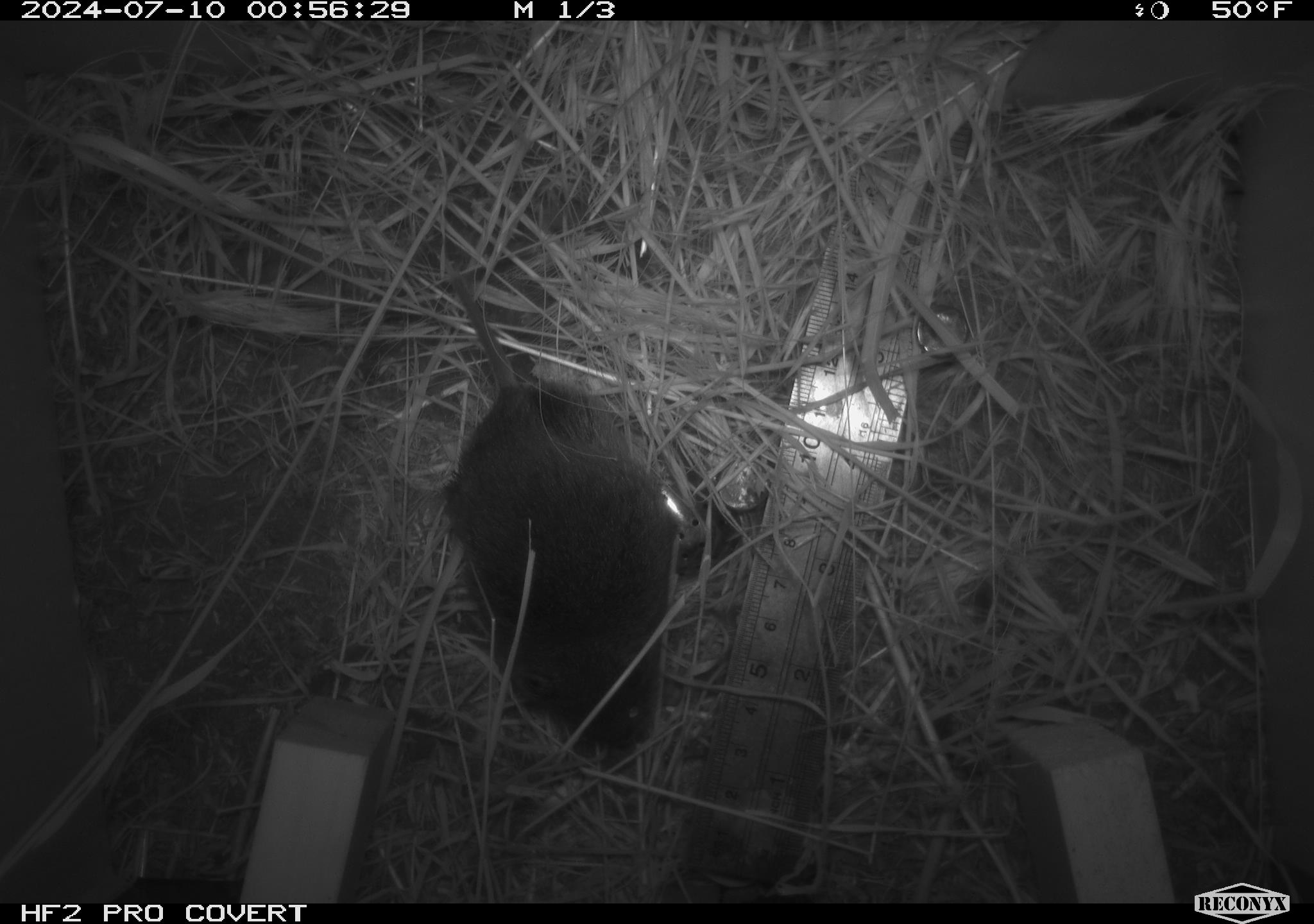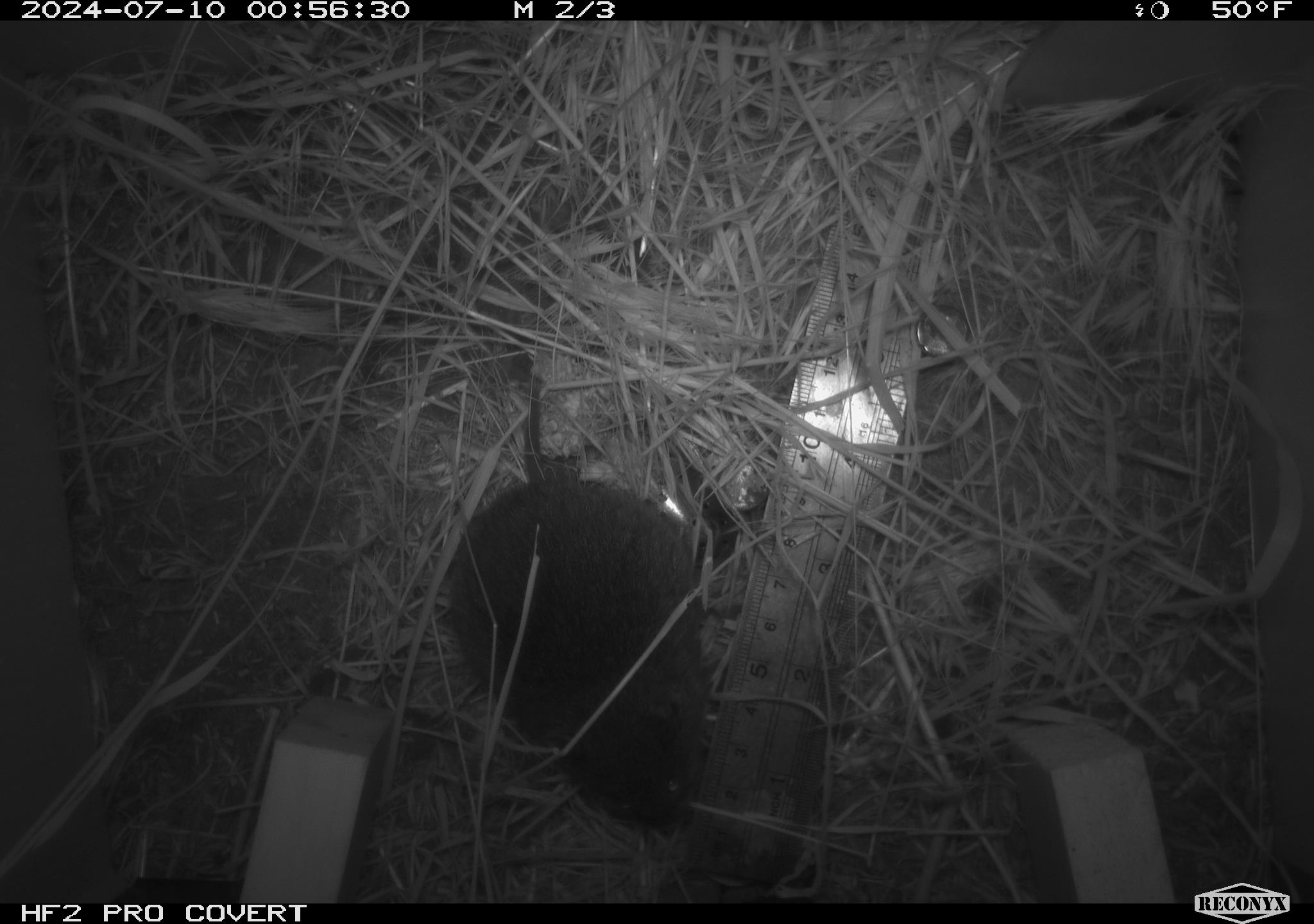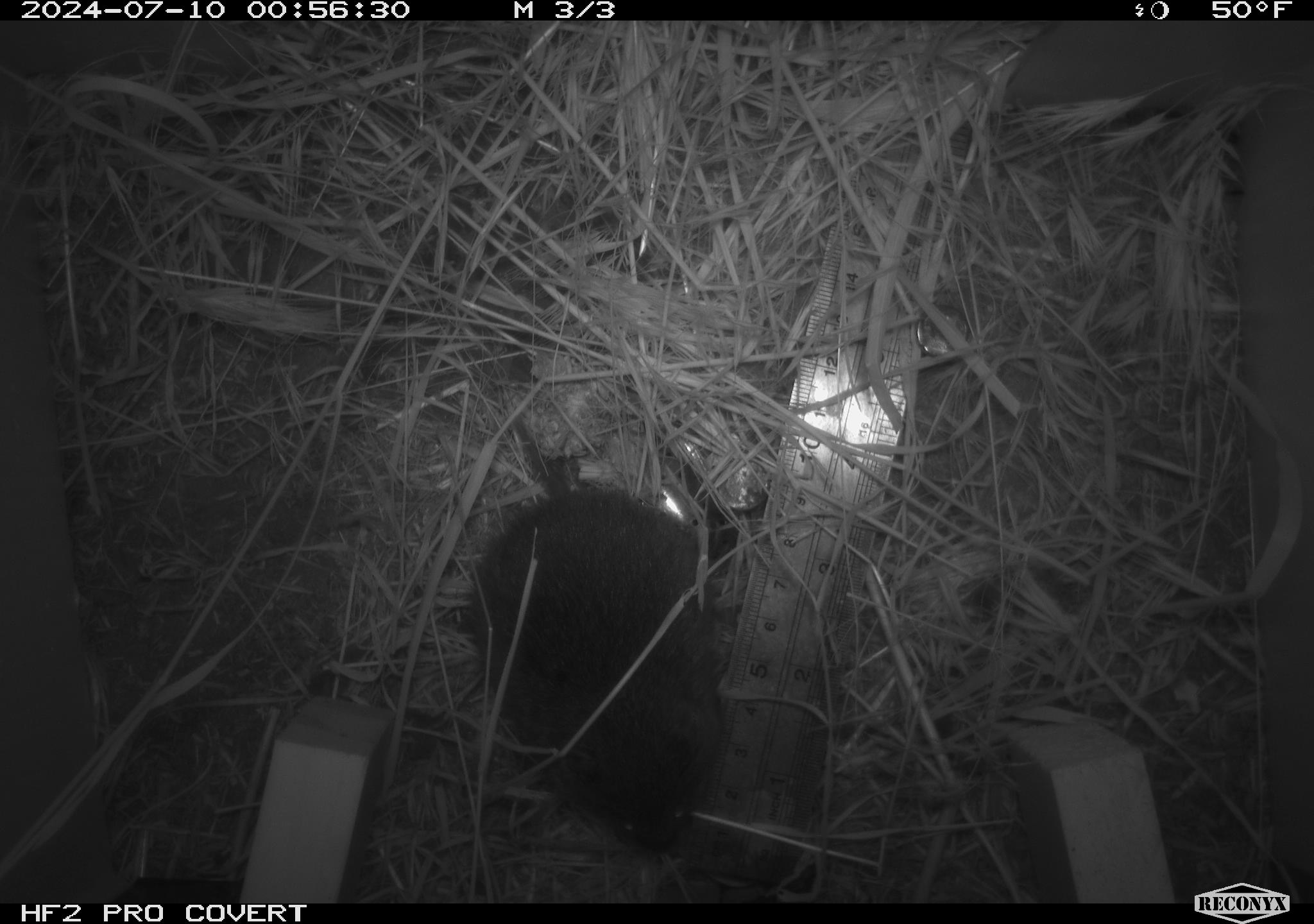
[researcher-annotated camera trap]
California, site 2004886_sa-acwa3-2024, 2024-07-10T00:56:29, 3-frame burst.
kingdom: Animalia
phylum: Chordata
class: Mammalia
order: Rodentia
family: Cricetidae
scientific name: Arvicolinae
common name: voles, lemmings, and muskrats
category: arvicolinae subfamily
Arvicolinae subfamily (voles, lemmings, and muskrats) (Arvicolinae).